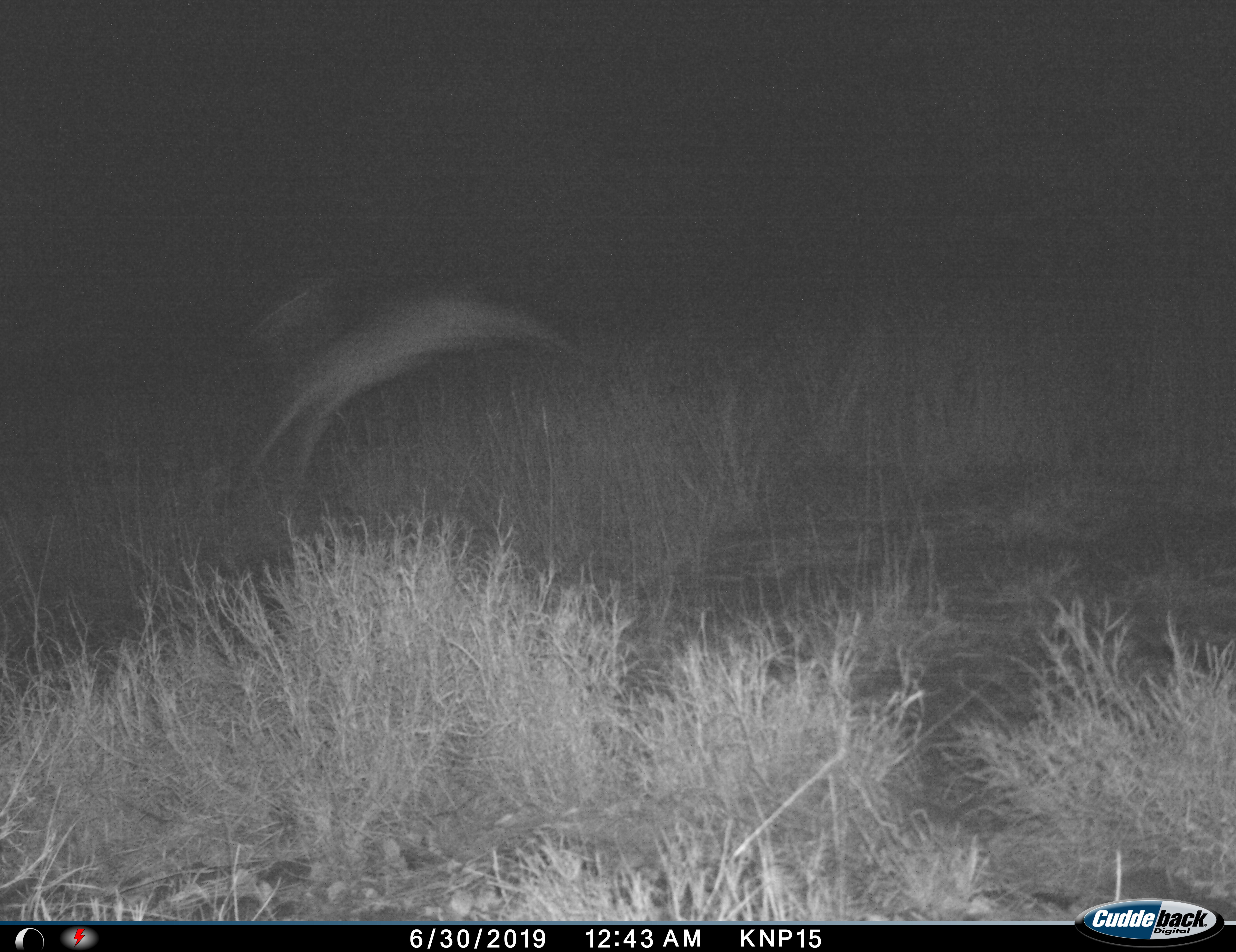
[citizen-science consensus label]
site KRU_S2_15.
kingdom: Animalia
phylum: Chordata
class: Mammalia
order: Artiodactyla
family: Bovidae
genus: Aepyceros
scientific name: Aepyceros melampus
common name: impala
Impala (Aepyceros melampus), count 1. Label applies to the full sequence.